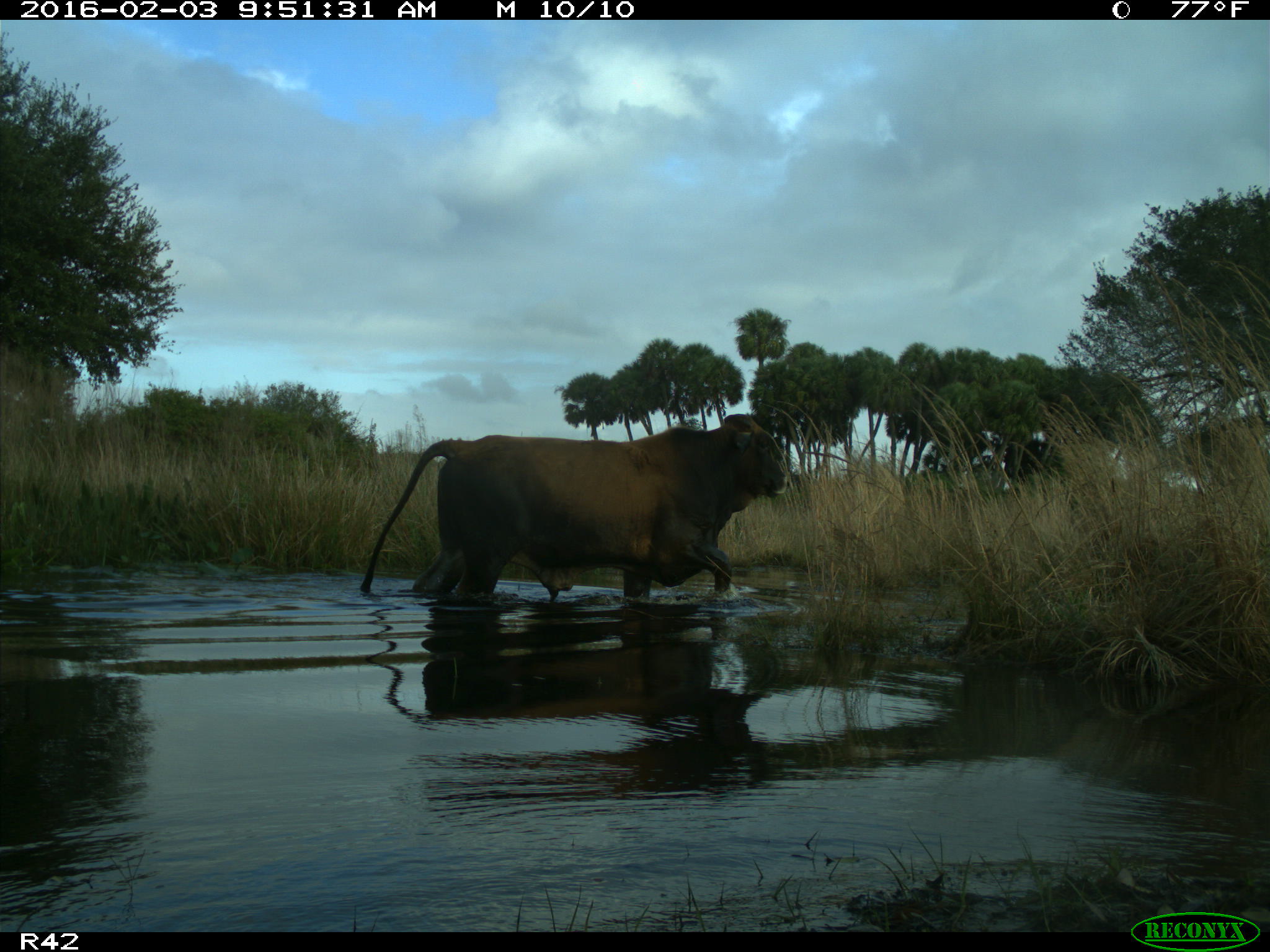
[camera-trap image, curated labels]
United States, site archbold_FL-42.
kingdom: Animalia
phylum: Chordata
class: Mammalia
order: Artiodactyla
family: Bovidae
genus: Bos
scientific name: Bos taurus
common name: domestic cow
Bos taurus (domestic cow).